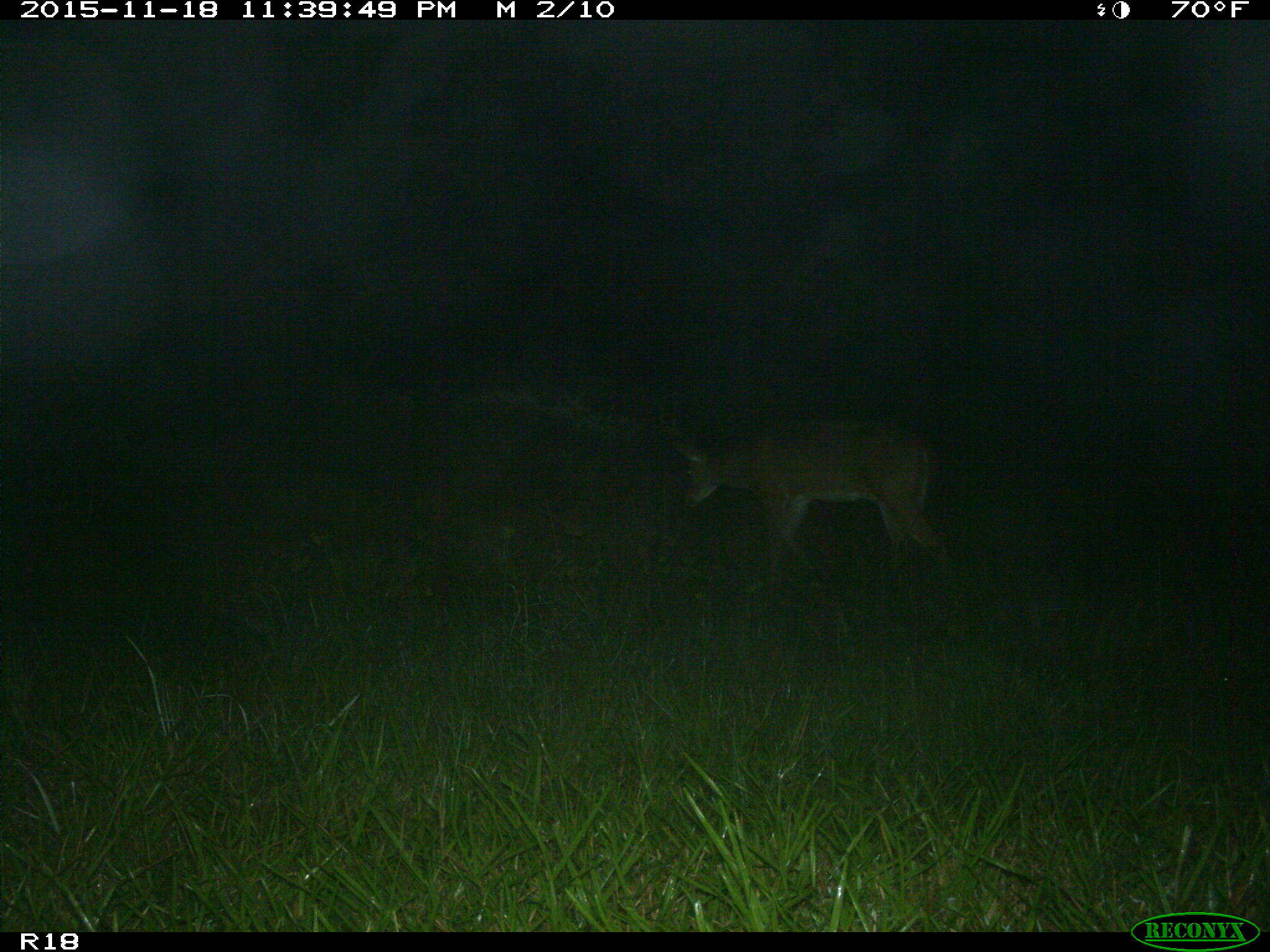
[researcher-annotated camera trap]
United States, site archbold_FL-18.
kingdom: Animalia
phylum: Chordata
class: Mammalia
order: Artiodactyla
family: Cervidae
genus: Odocoileus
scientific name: Odocoileus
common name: deer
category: unidentified deer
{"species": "unidentified deer (deer) (Odocoileus)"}